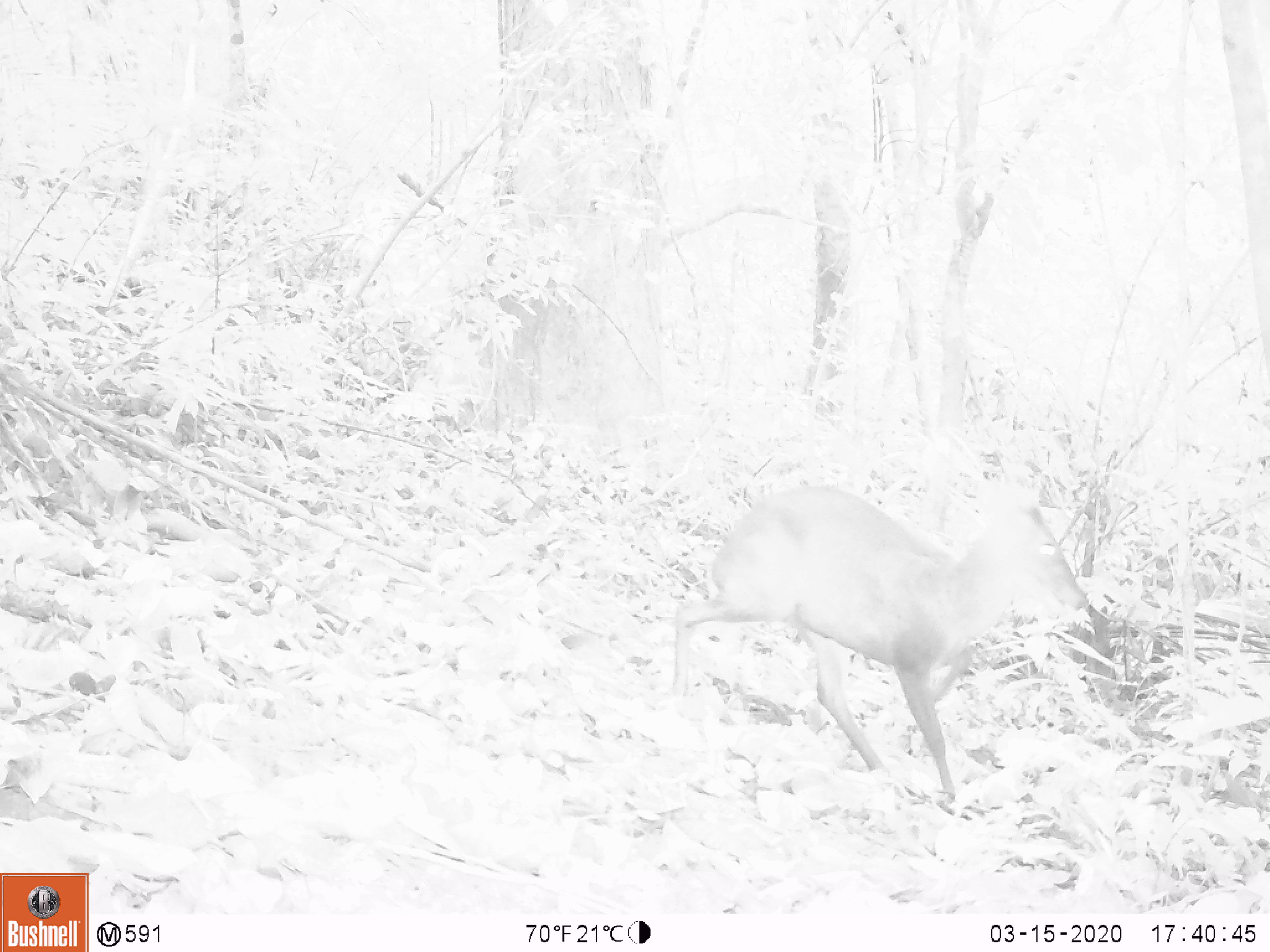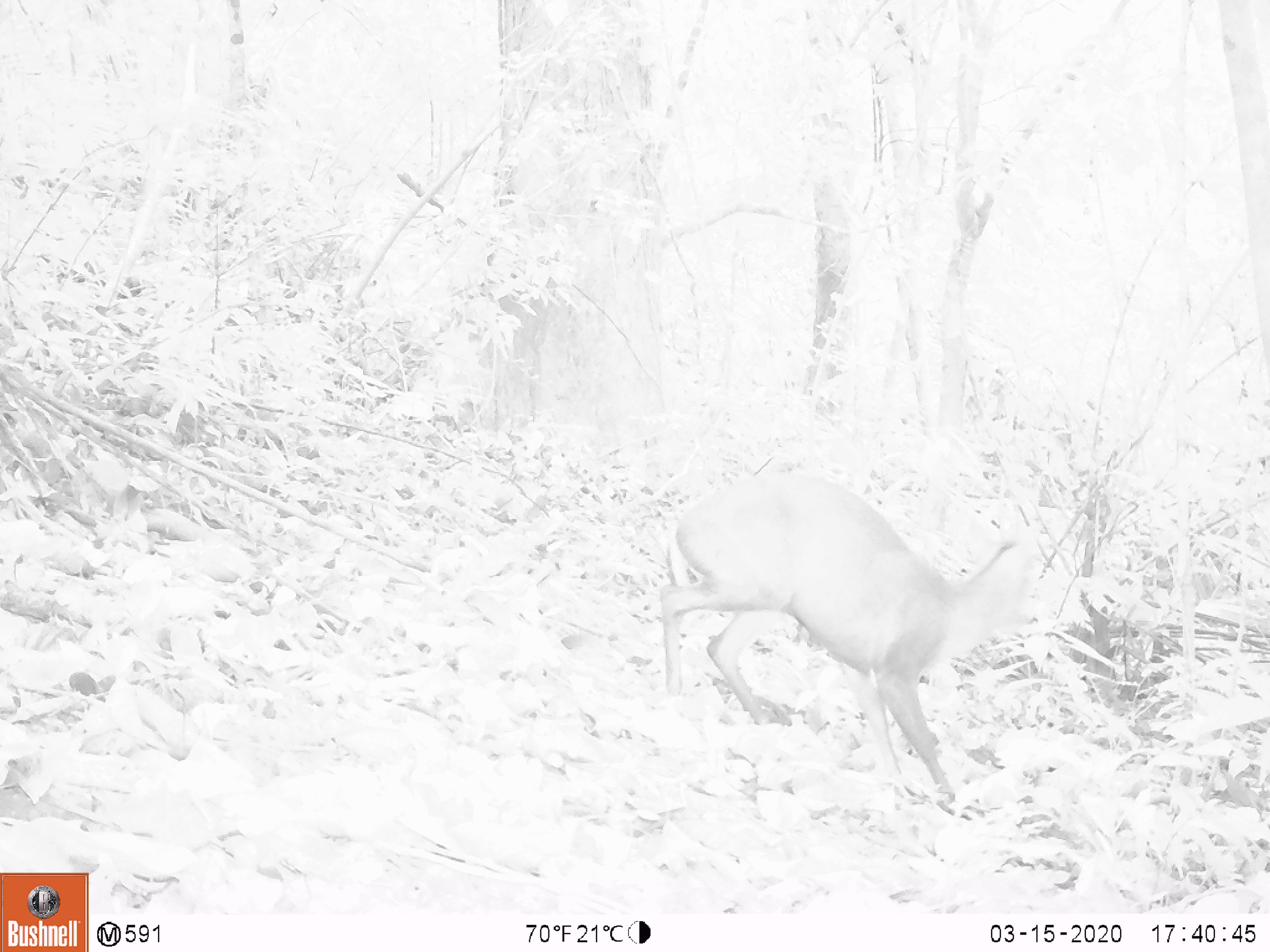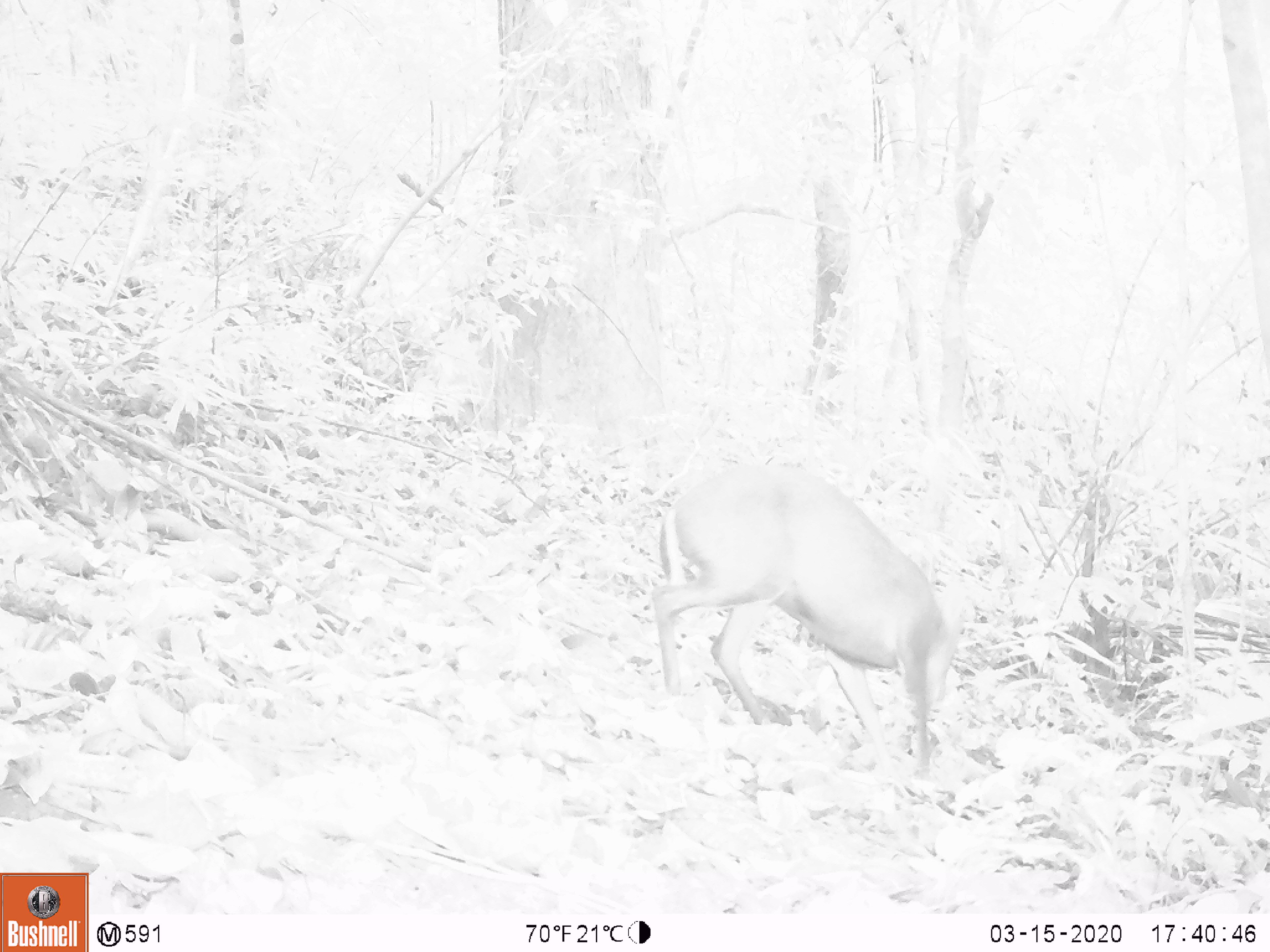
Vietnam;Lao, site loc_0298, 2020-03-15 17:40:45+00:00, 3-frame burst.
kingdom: Animalia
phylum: Chordata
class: Mammalia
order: Artiodactyla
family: Cervidae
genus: Muntiacus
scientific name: Muntiacus rooseveltorum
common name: roosevelt's muntjac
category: roosevelts muntjac group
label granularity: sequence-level